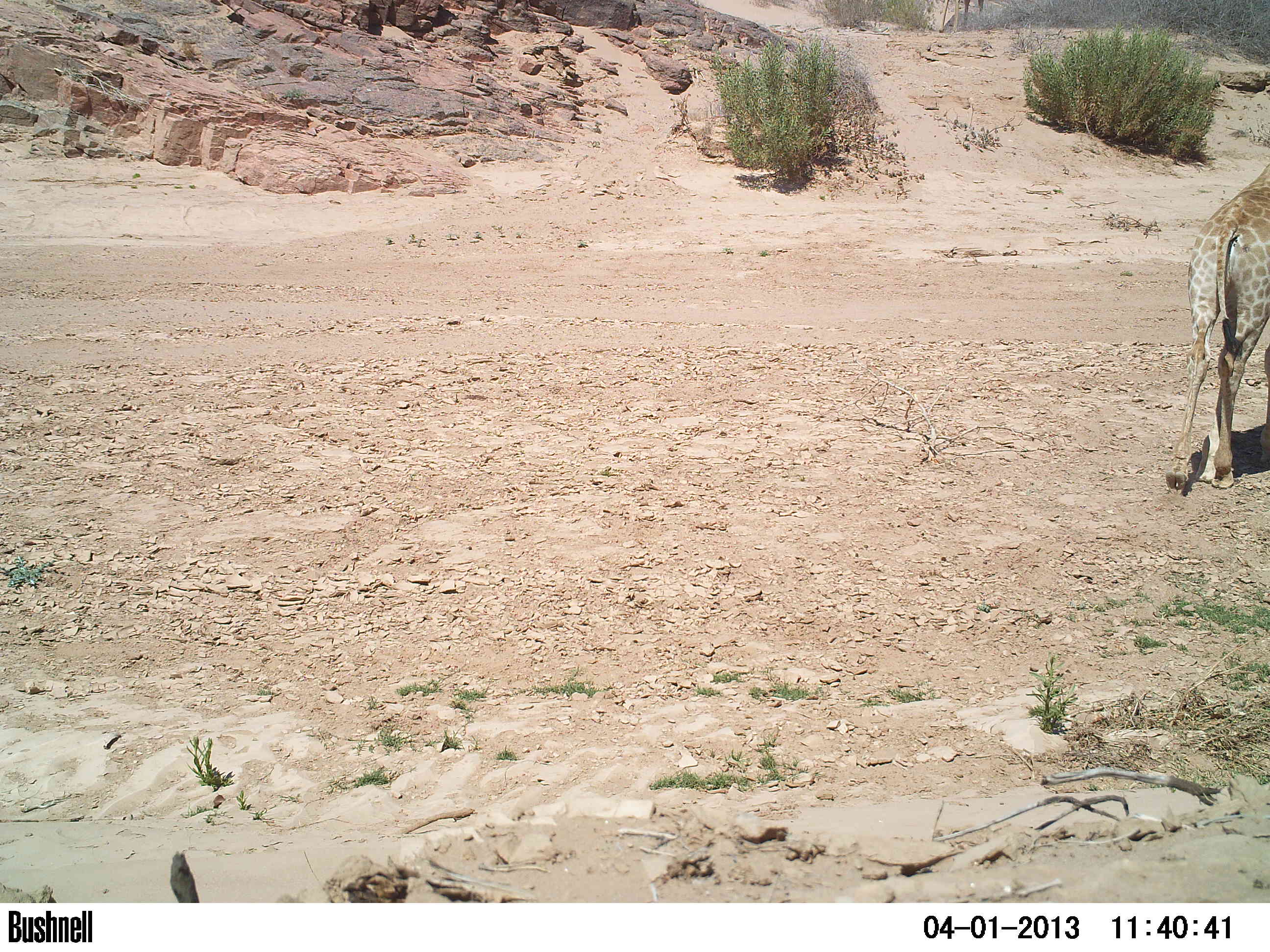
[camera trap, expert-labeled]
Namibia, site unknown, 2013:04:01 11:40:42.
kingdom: Animalia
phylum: Chordata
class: Mammalia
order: Artiodactyla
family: Giraffidae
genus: Giraffa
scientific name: Giraffa camelopardalis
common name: giraffe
Giraffa camelopardalis (giraffe).